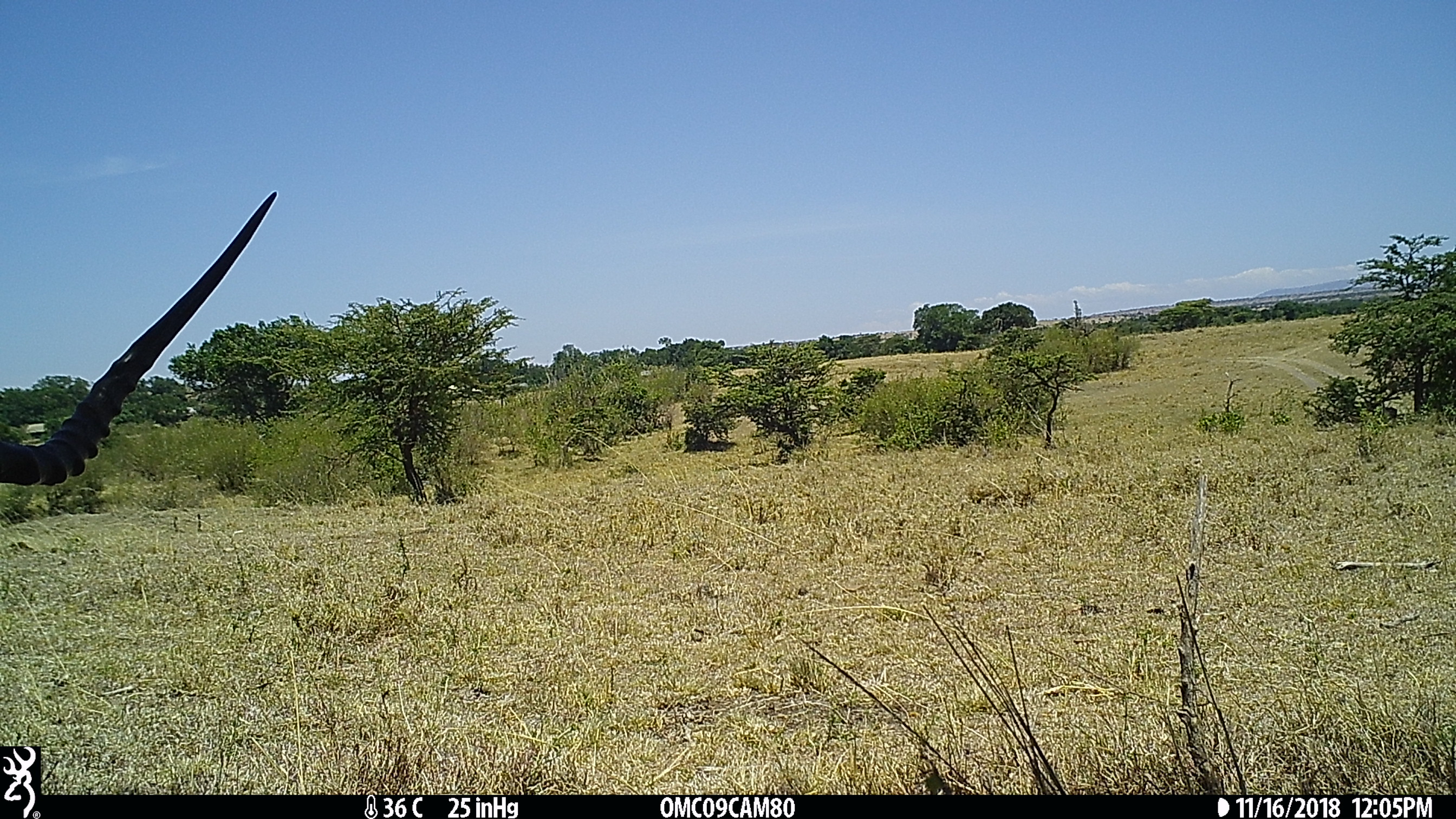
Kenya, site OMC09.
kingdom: Animalia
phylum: Chordata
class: Mammalia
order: Artiodactyla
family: Bovidae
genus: Aepyceros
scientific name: Aepyceros melampus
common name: impala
Impala (Aepyceros melampus).